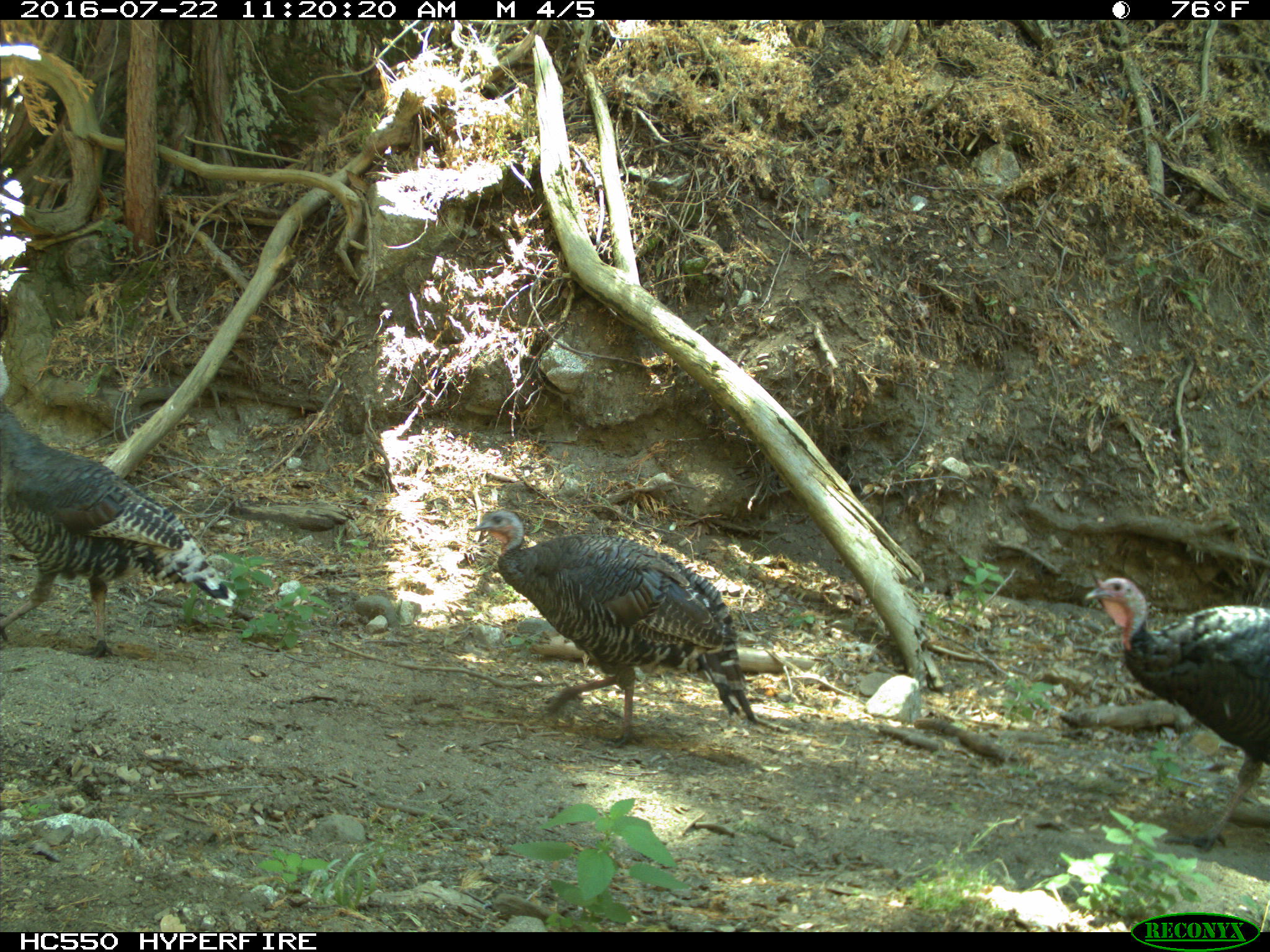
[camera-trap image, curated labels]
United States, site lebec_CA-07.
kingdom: Animalia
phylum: Chordata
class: Aves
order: Galliformes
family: Phasianidae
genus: Meleagris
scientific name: Meleagris gallopavo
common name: wild turkey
Meleagris gallopavo (wild turkey).